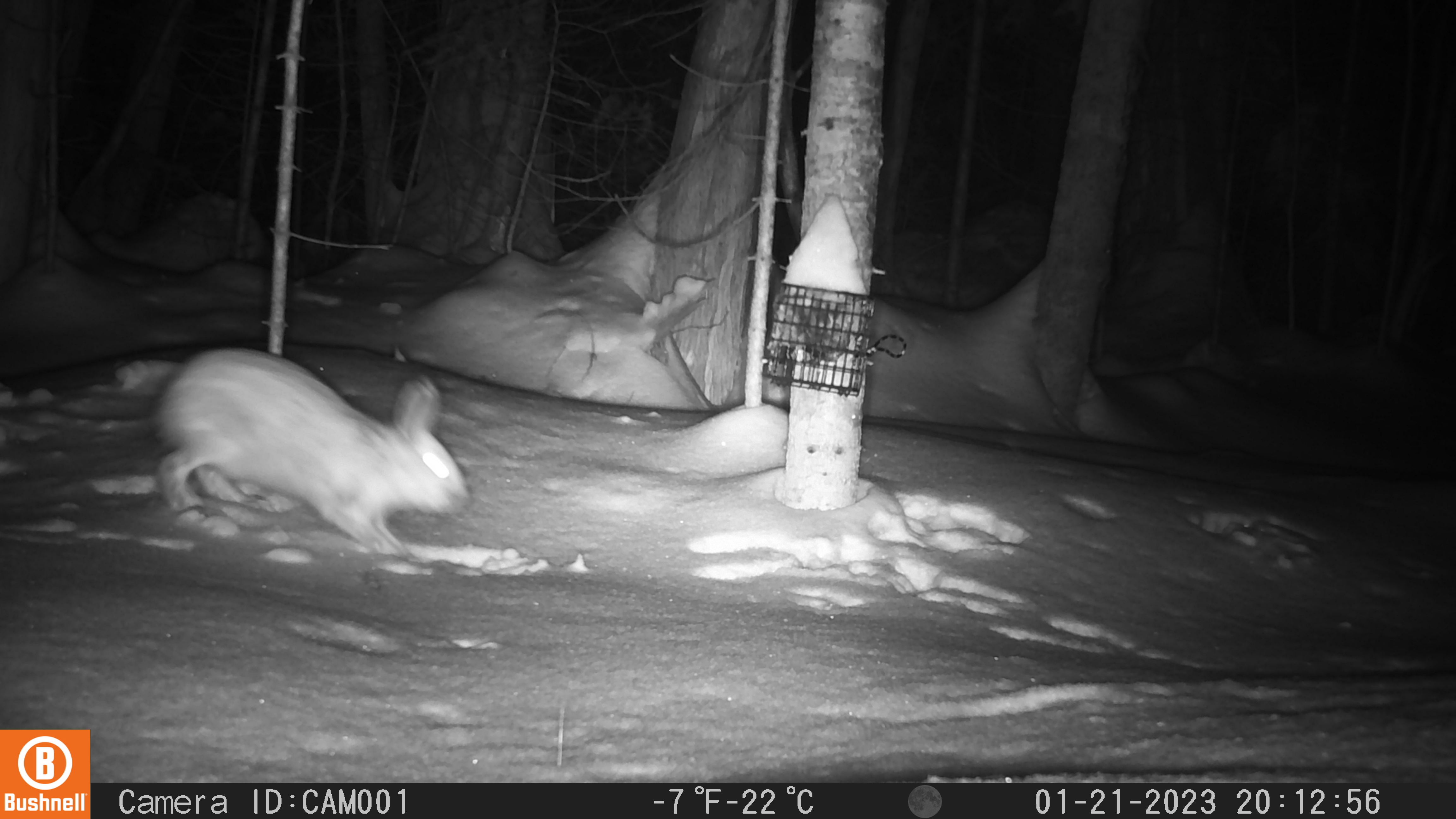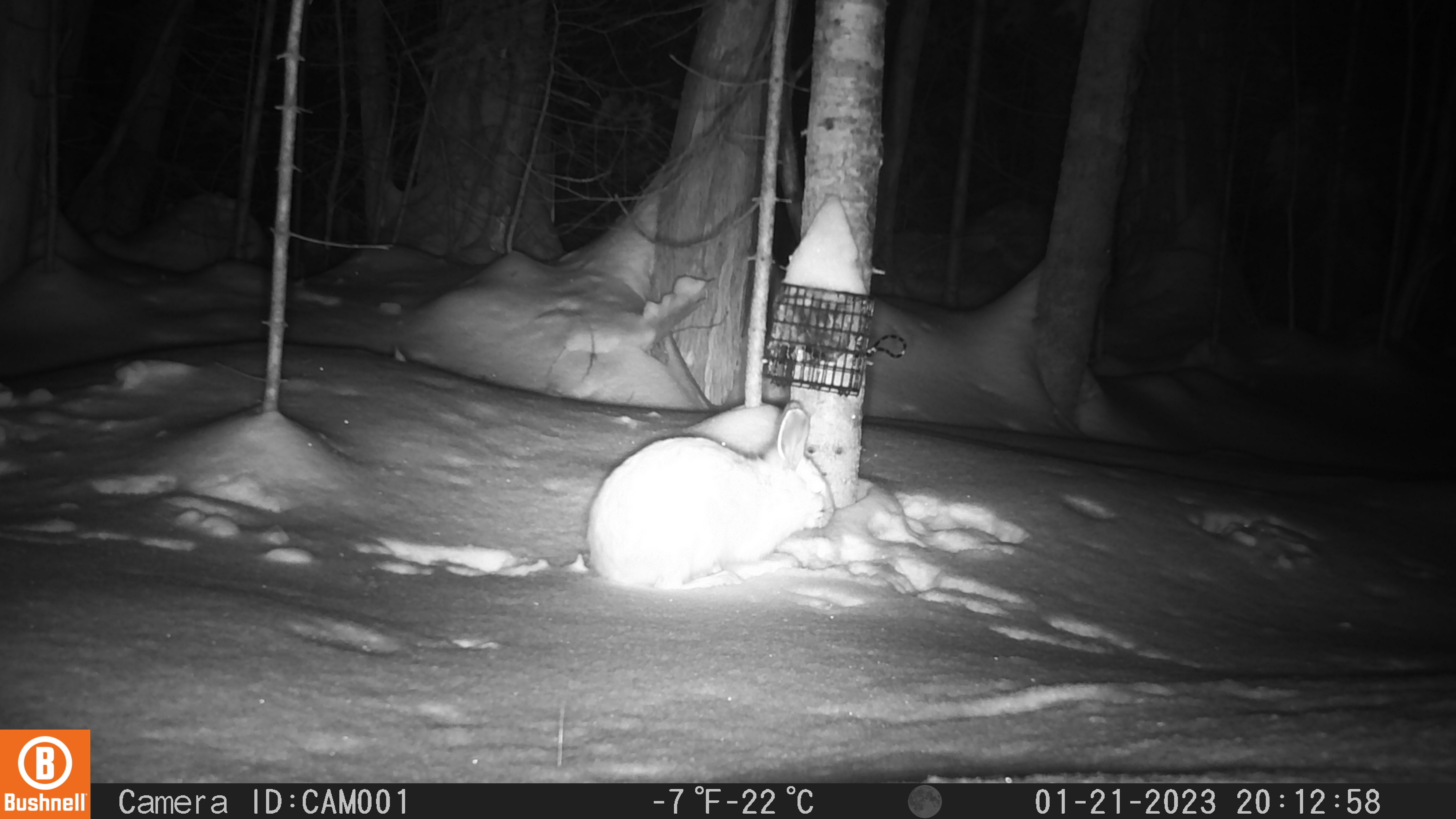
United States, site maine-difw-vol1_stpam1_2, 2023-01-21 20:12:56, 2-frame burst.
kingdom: Animalia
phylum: Chordata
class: Mammalia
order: Lagomorpha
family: Leporidae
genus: Lepus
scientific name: Lepus americanus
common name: snowshoe hare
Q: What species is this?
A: Snowshoe hare (Lepus americanus).